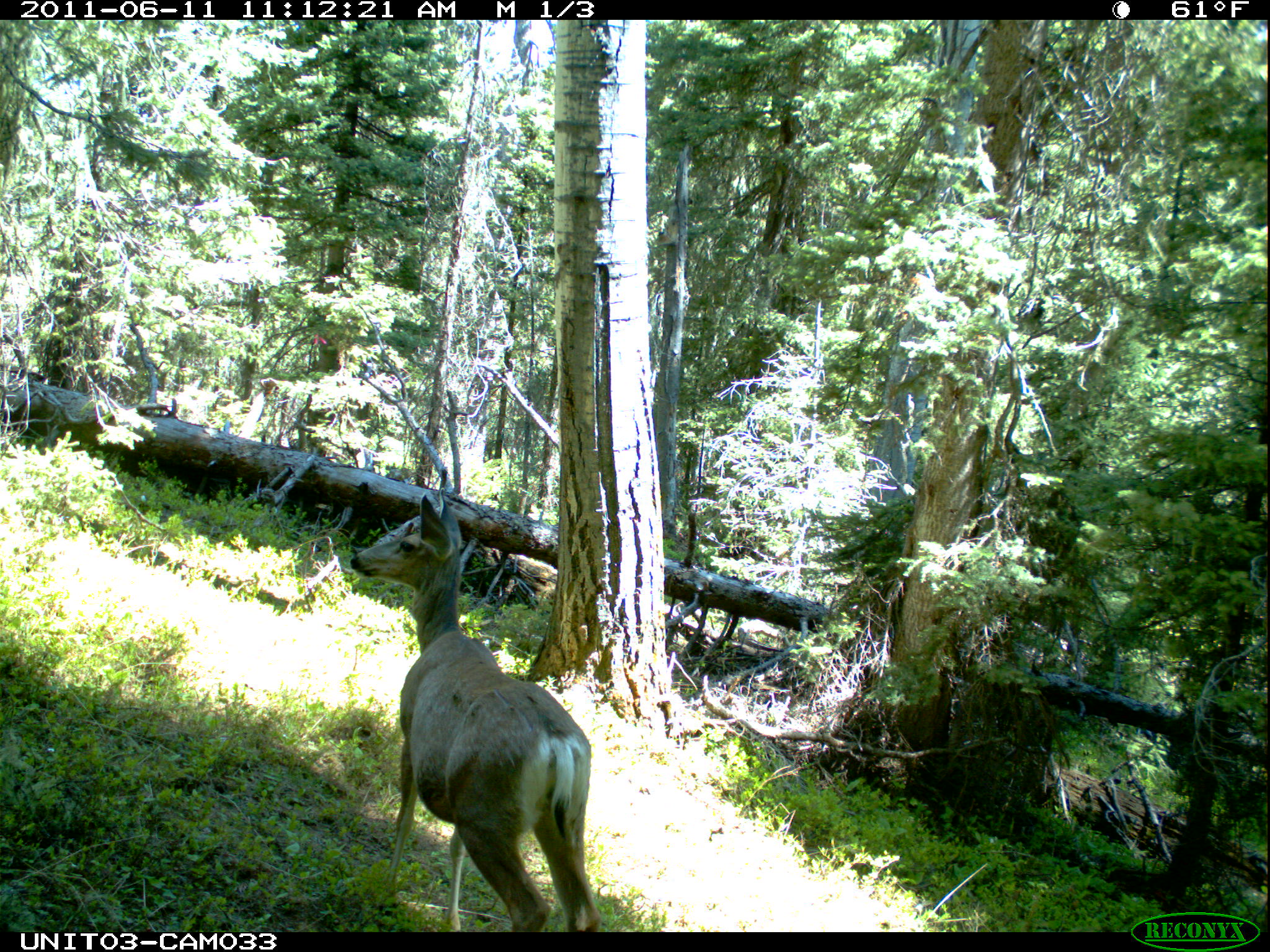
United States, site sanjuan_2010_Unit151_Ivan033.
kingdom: Animalia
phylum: Chordata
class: Mammalia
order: Artiodactyla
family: Cervidae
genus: Odocoileus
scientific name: Odocoileus hemionus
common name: mule deer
Odocoileus hemionus (mule deer).